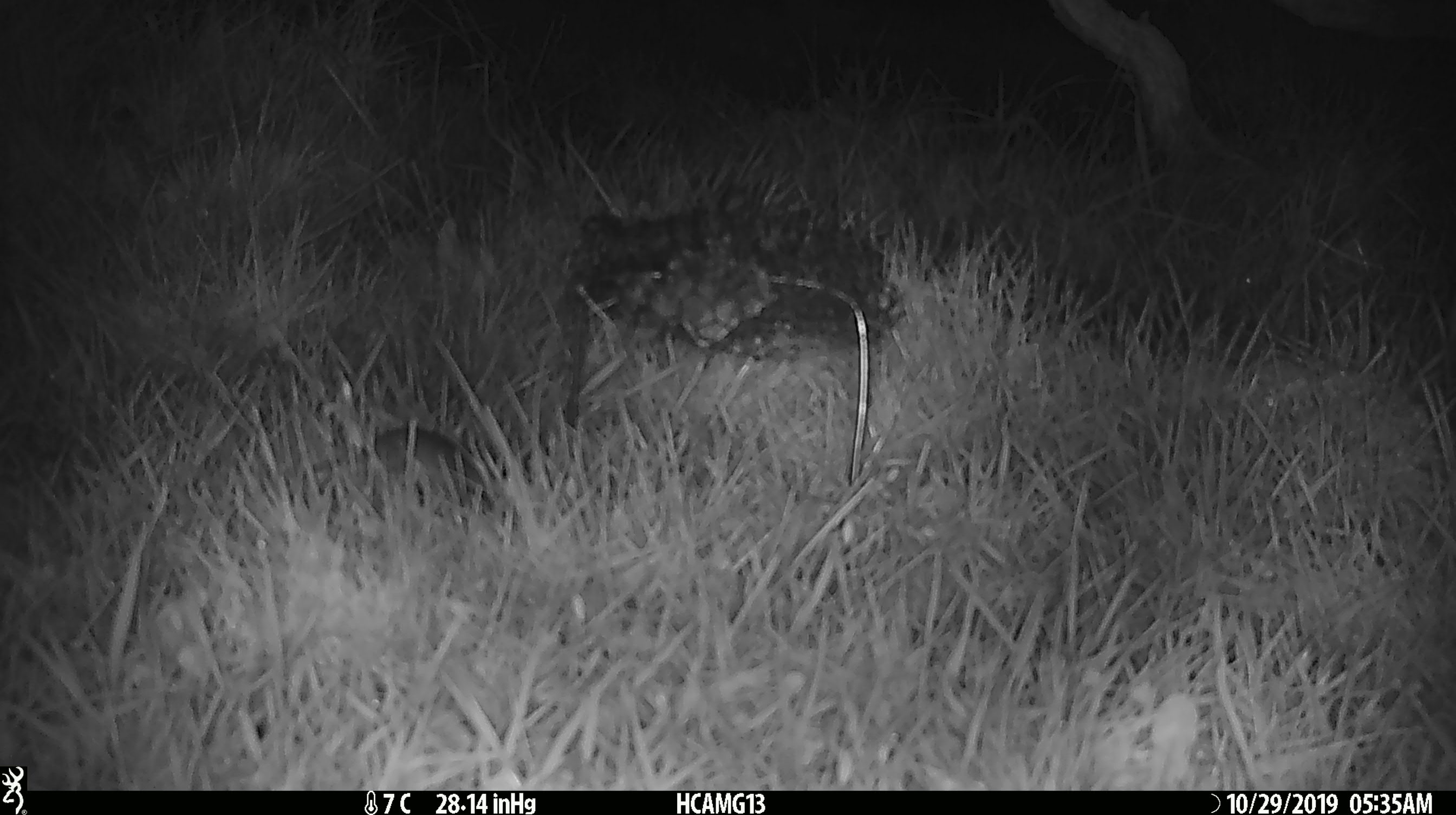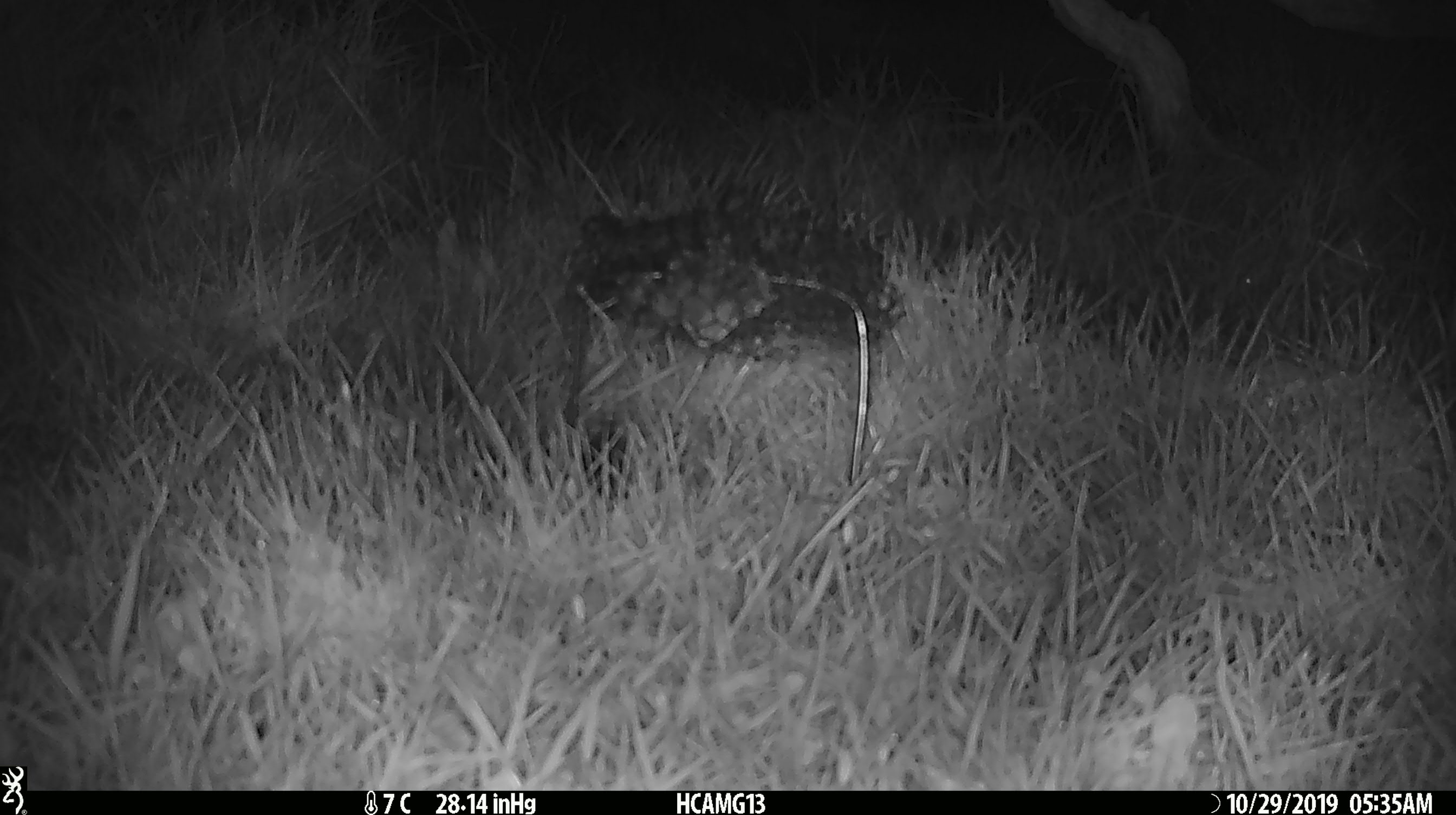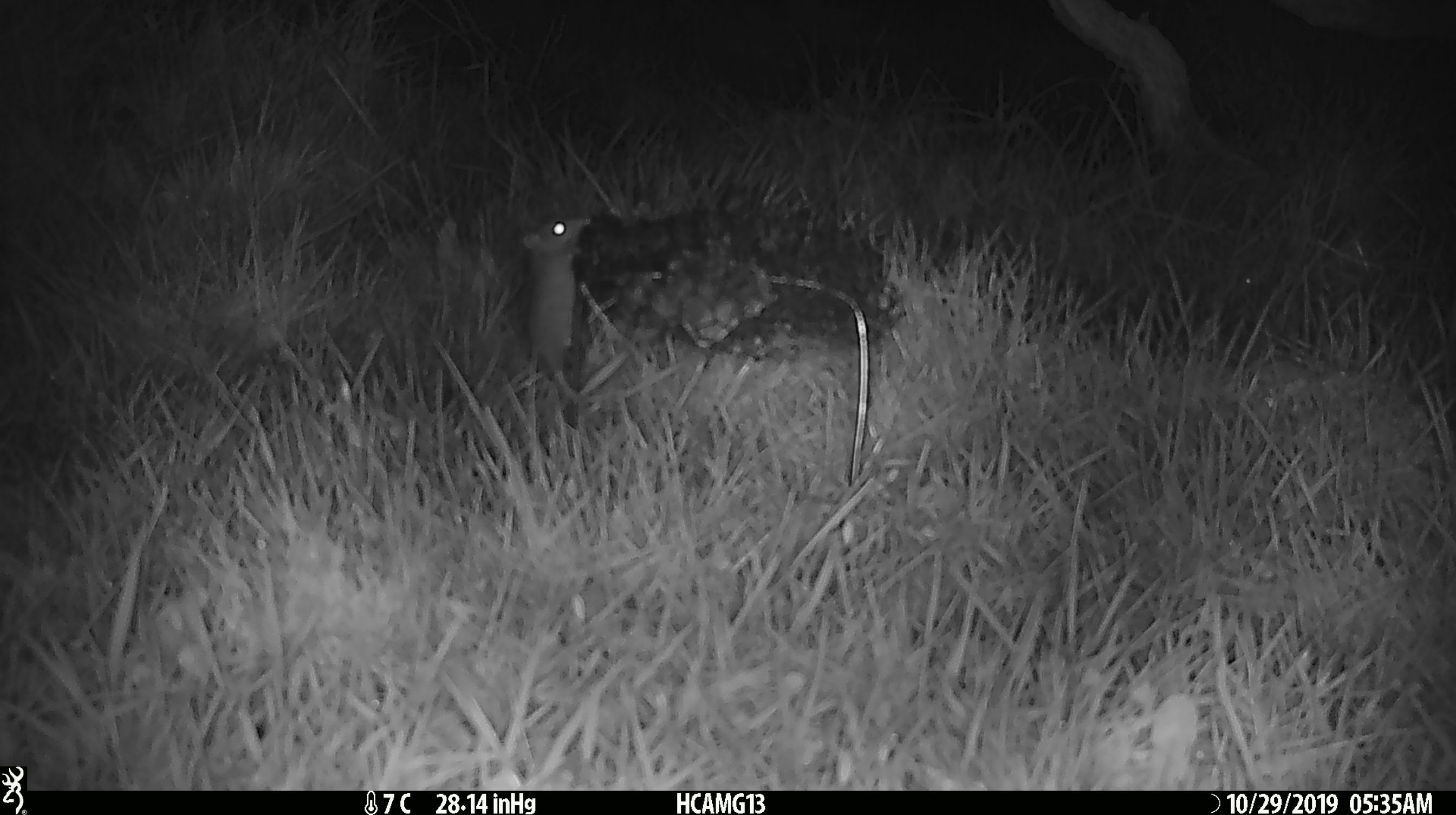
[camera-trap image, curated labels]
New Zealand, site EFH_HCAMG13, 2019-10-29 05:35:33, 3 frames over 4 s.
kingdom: Animalia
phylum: Chordata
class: Mammalia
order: Rodentia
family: Muridae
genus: Mus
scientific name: Mus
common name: mouse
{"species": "mouse (Mus)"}